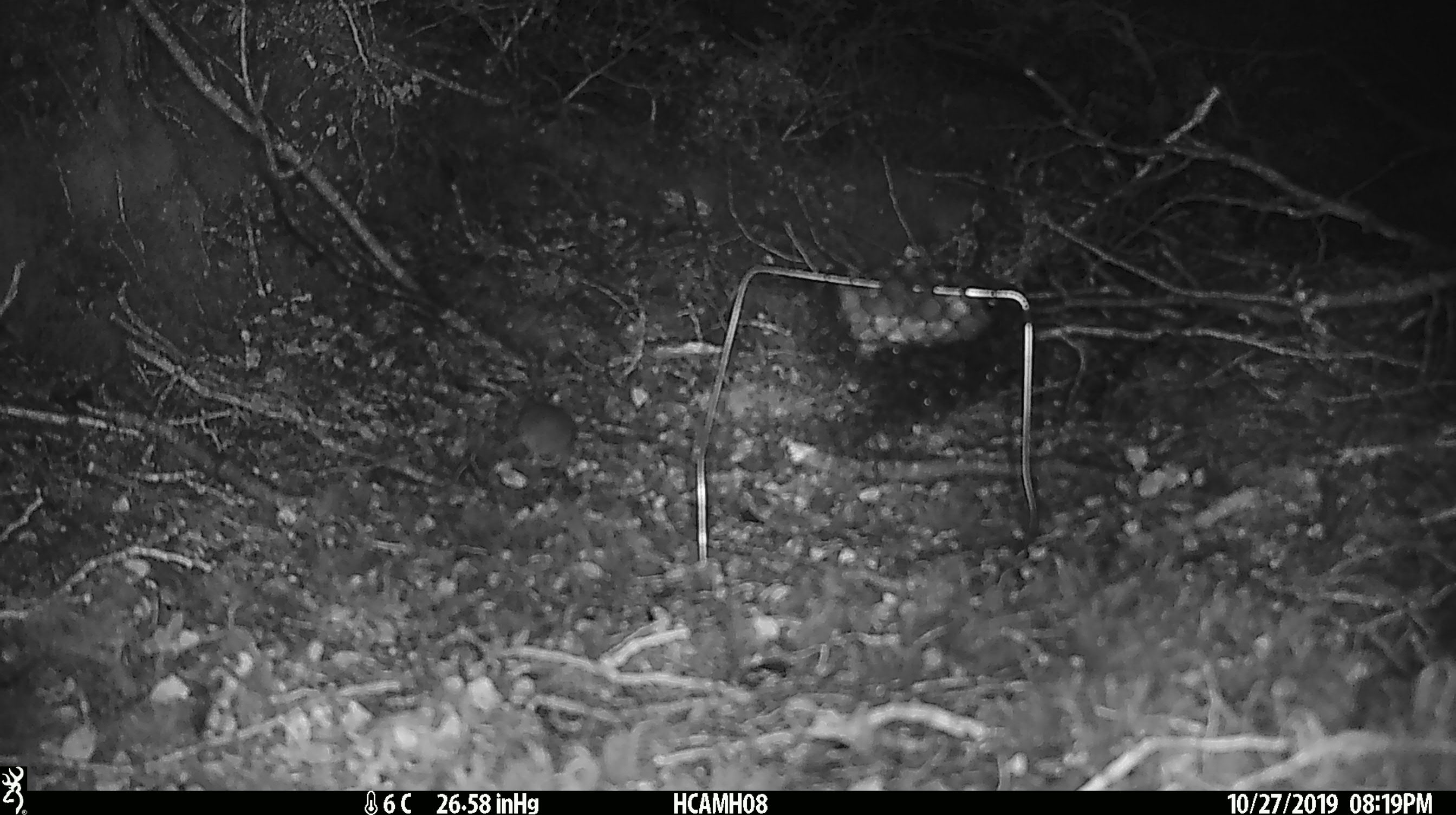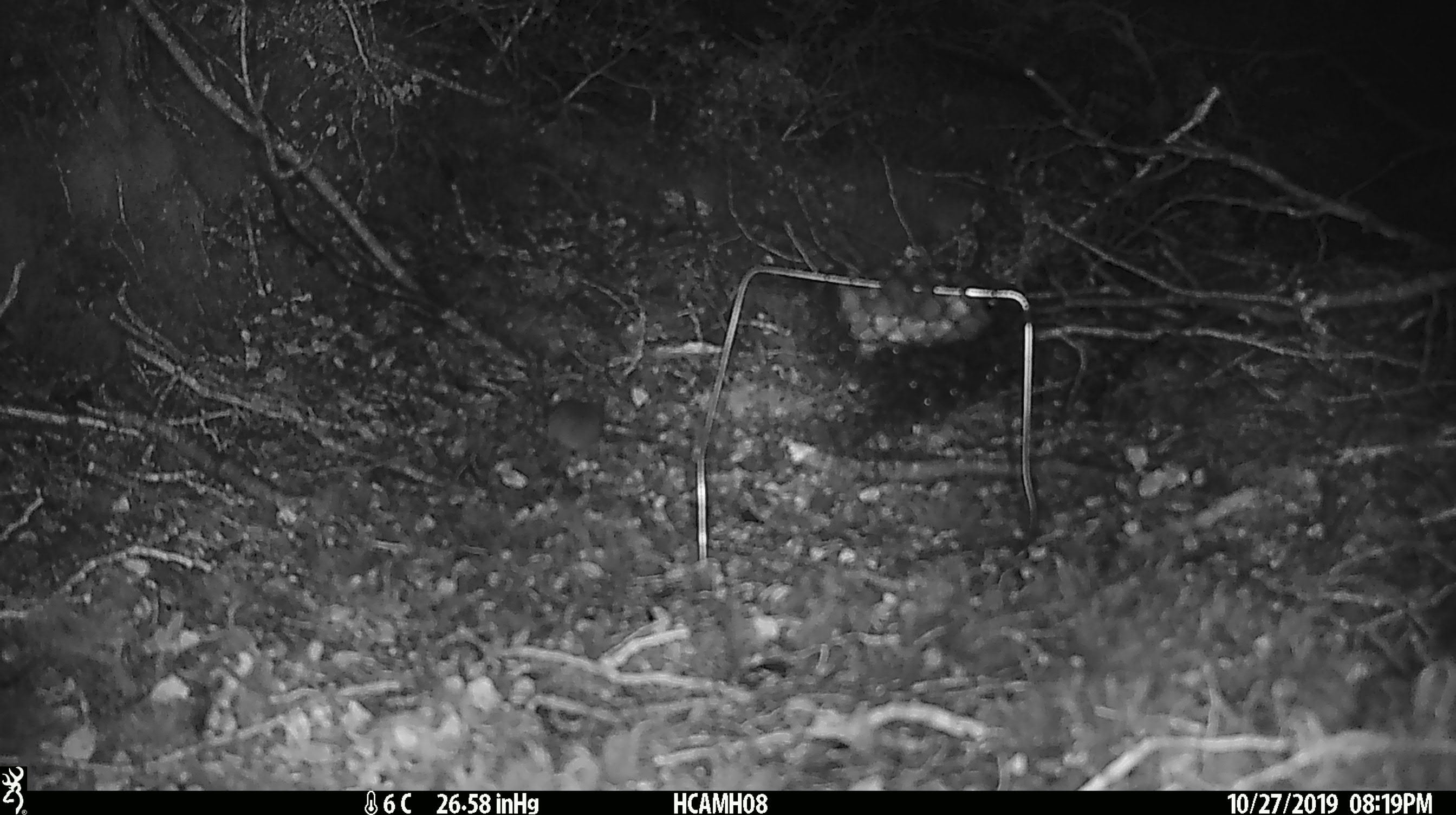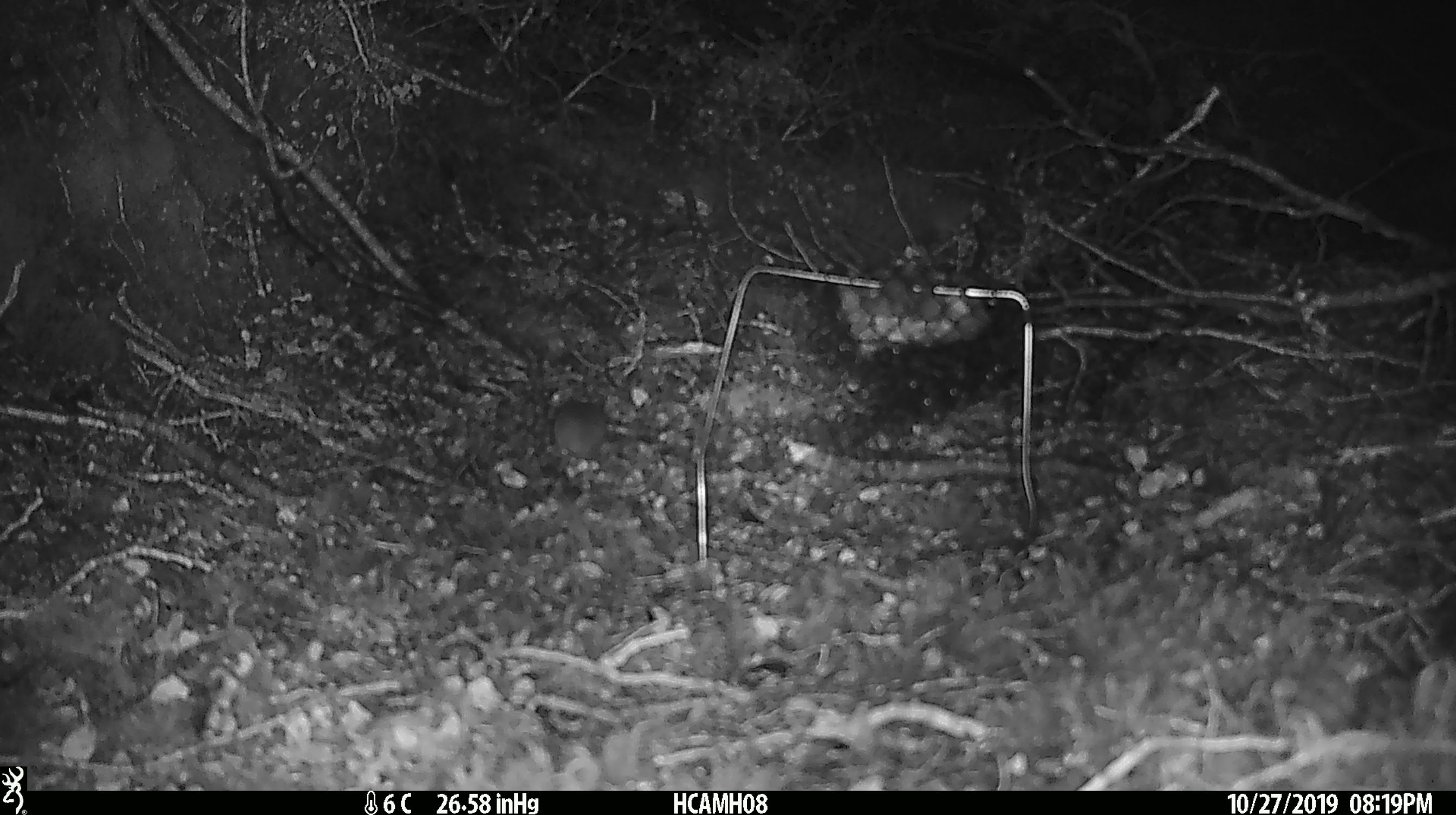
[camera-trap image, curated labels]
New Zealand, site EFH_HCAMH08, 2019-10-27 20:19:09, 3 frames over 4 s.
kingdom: Animalia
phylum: Chordata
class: Mammalia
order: Rodentia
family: Muridae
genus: Mus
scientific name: Mus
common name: mouse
Mouse (Mus).